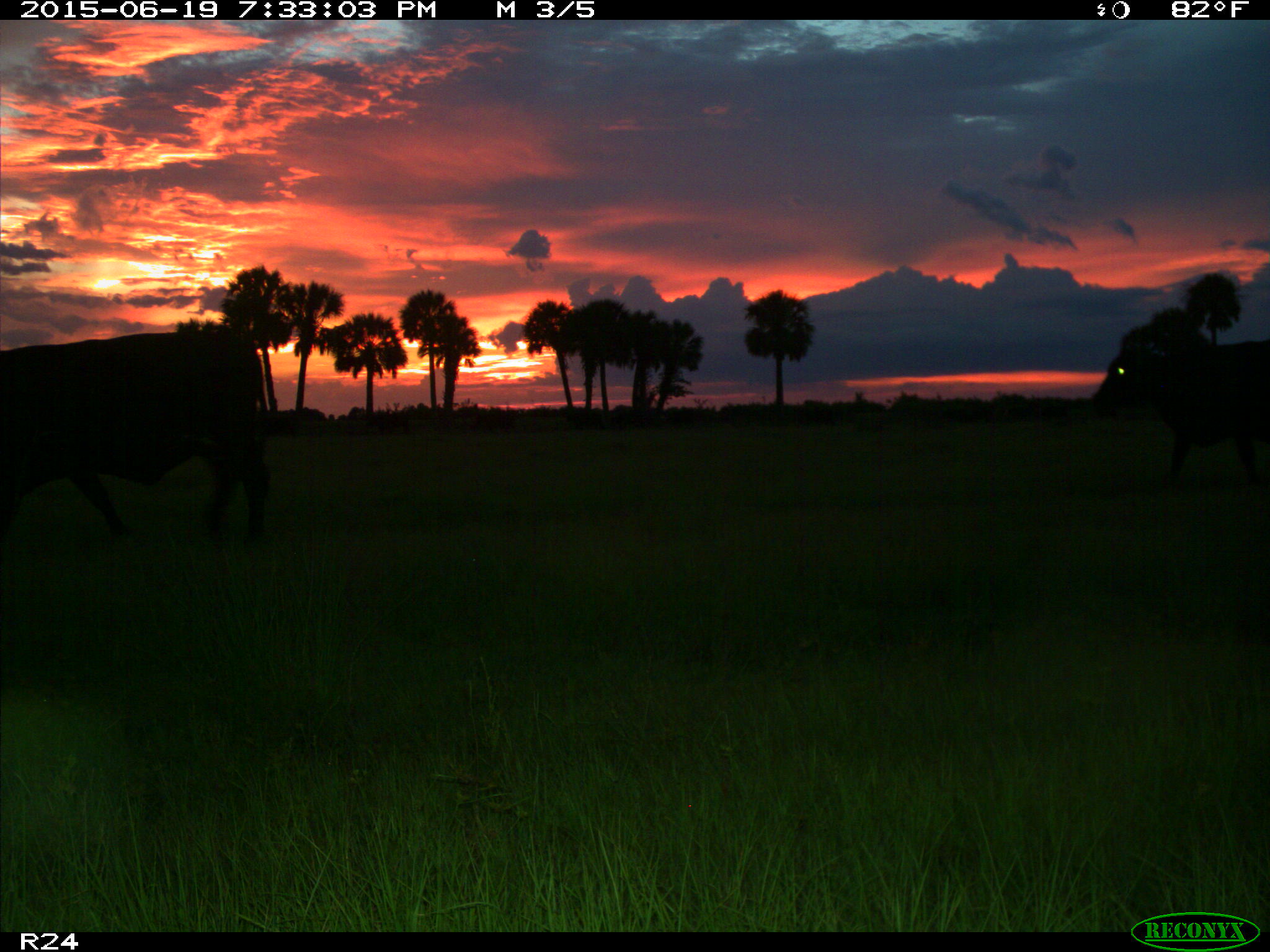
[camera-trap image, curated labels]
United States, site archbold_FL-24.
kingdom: Animalia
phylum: Chordata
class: Mammalia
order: Artiodactyla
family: Bovidae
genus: Bos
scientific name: Bos taurus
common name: domestic cow